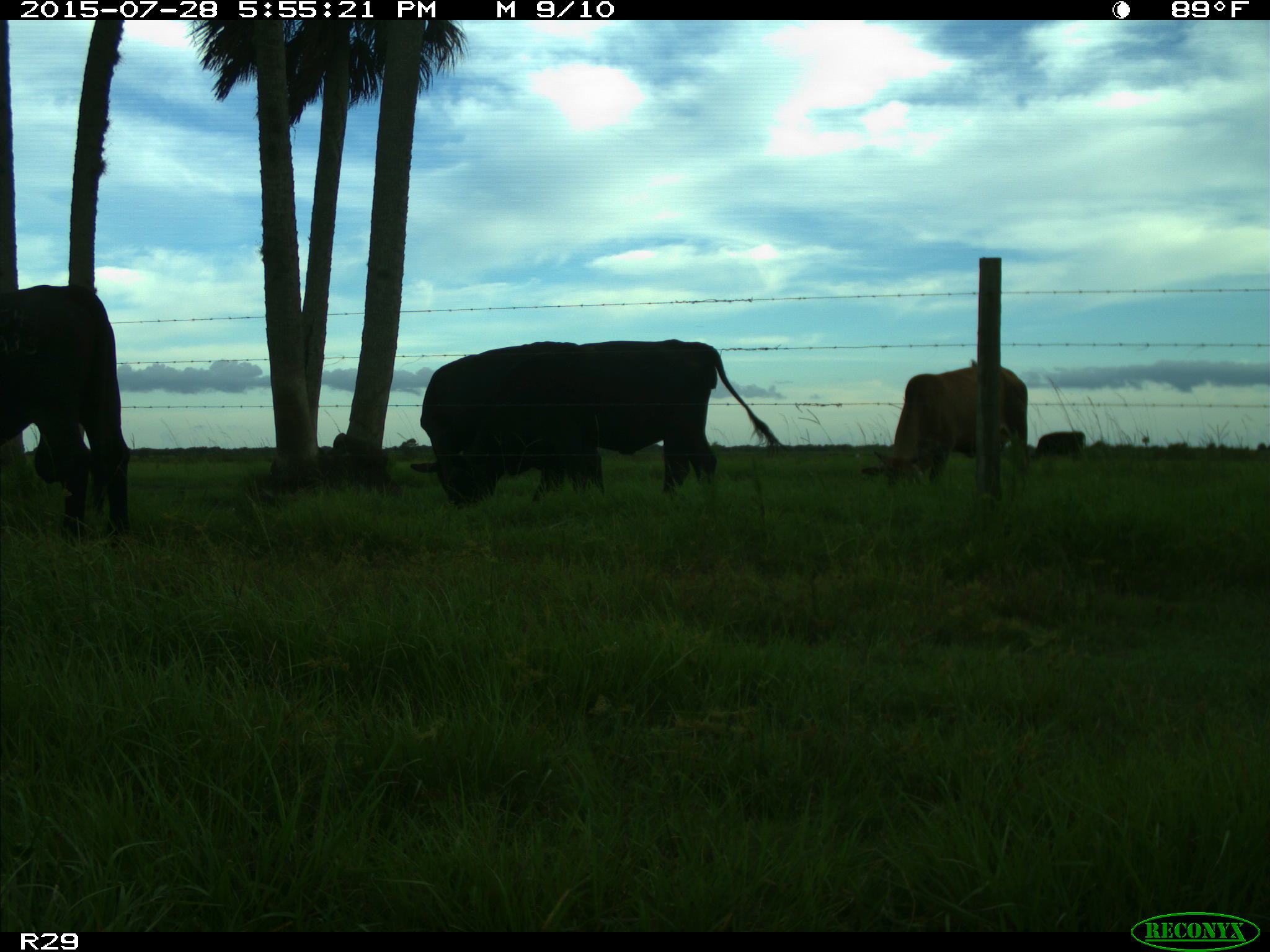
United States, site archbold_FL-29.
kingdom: Animalia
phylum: Chordata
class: Mammalia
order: Artiodactyla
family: Bovidae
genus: Bos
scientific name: Bos taurus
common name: domestic cow